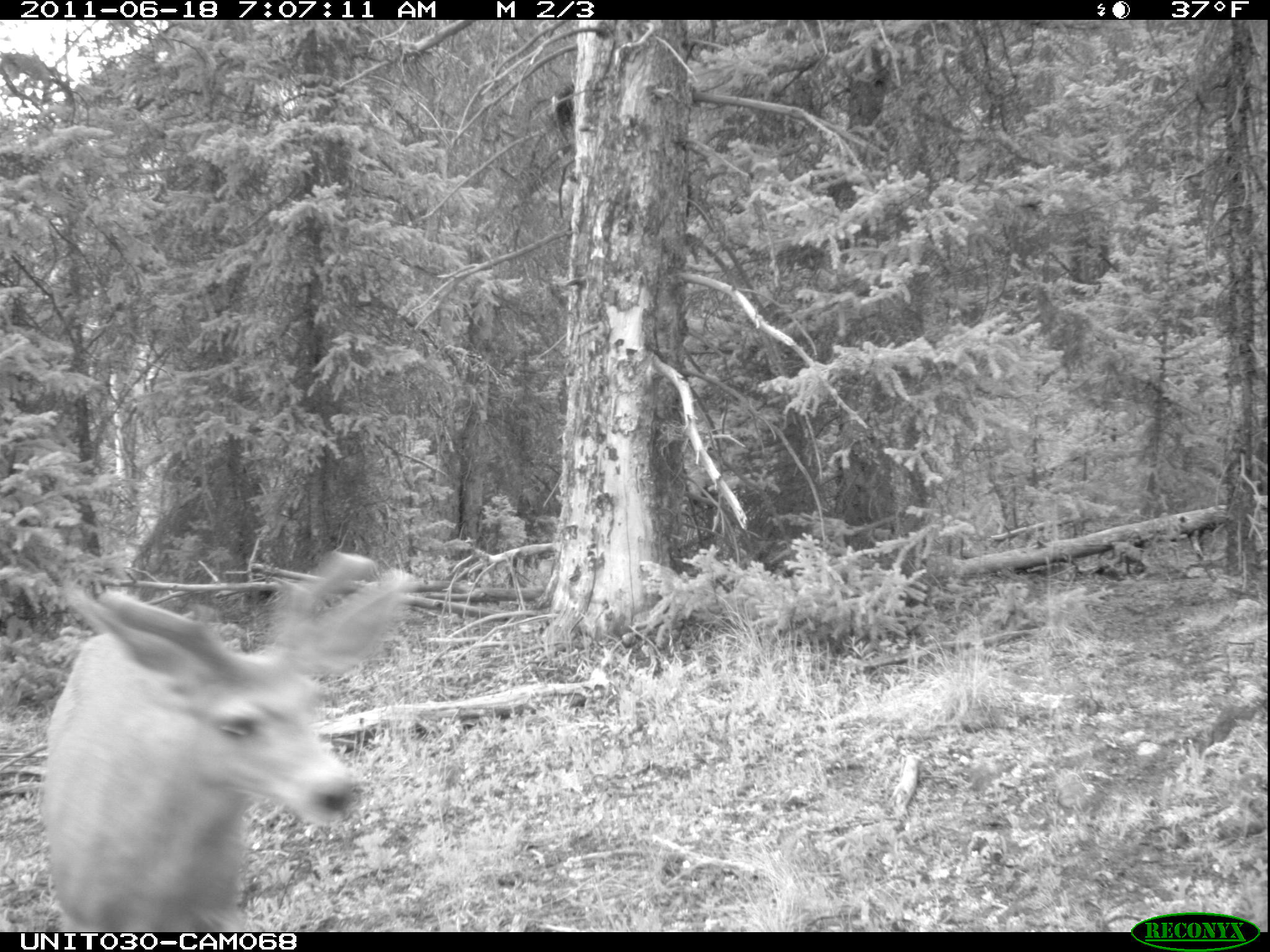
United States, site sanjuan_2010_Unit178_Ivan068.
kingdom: Animalia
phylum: Chordata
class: Mammalia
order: Artiodactyla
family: Cervidae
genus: Odocoileus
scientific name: Odocoileus hemionus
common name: mule deer